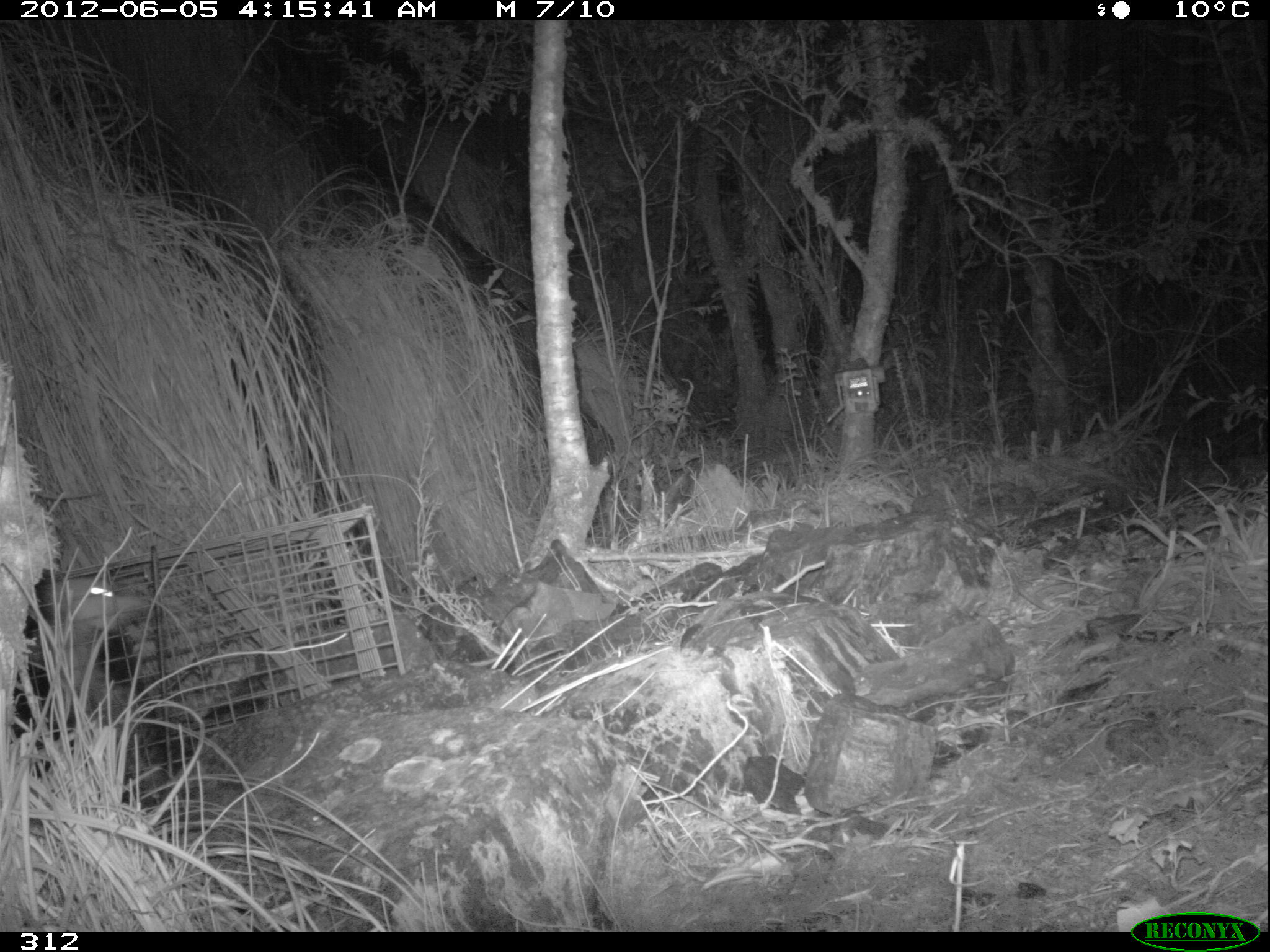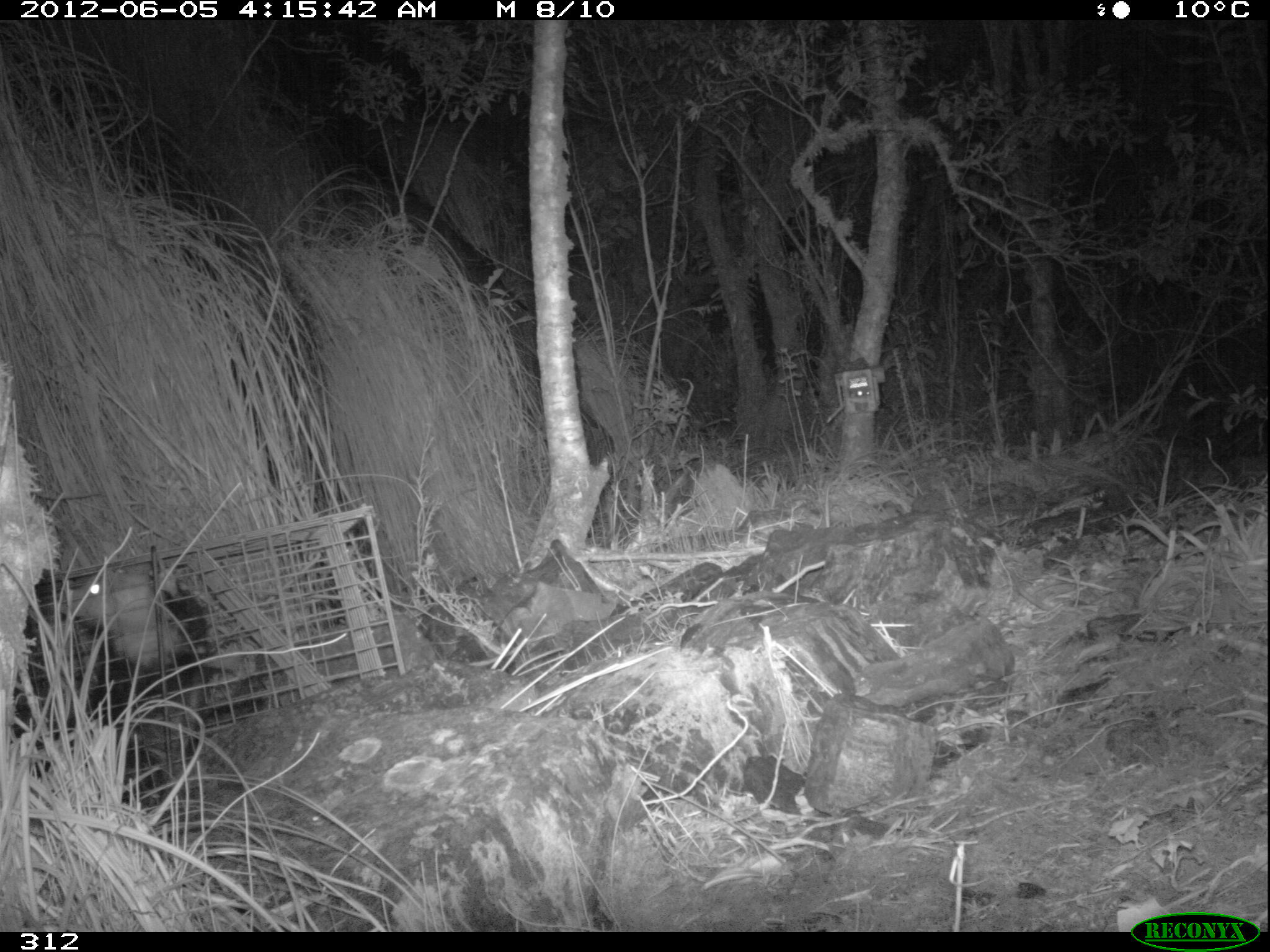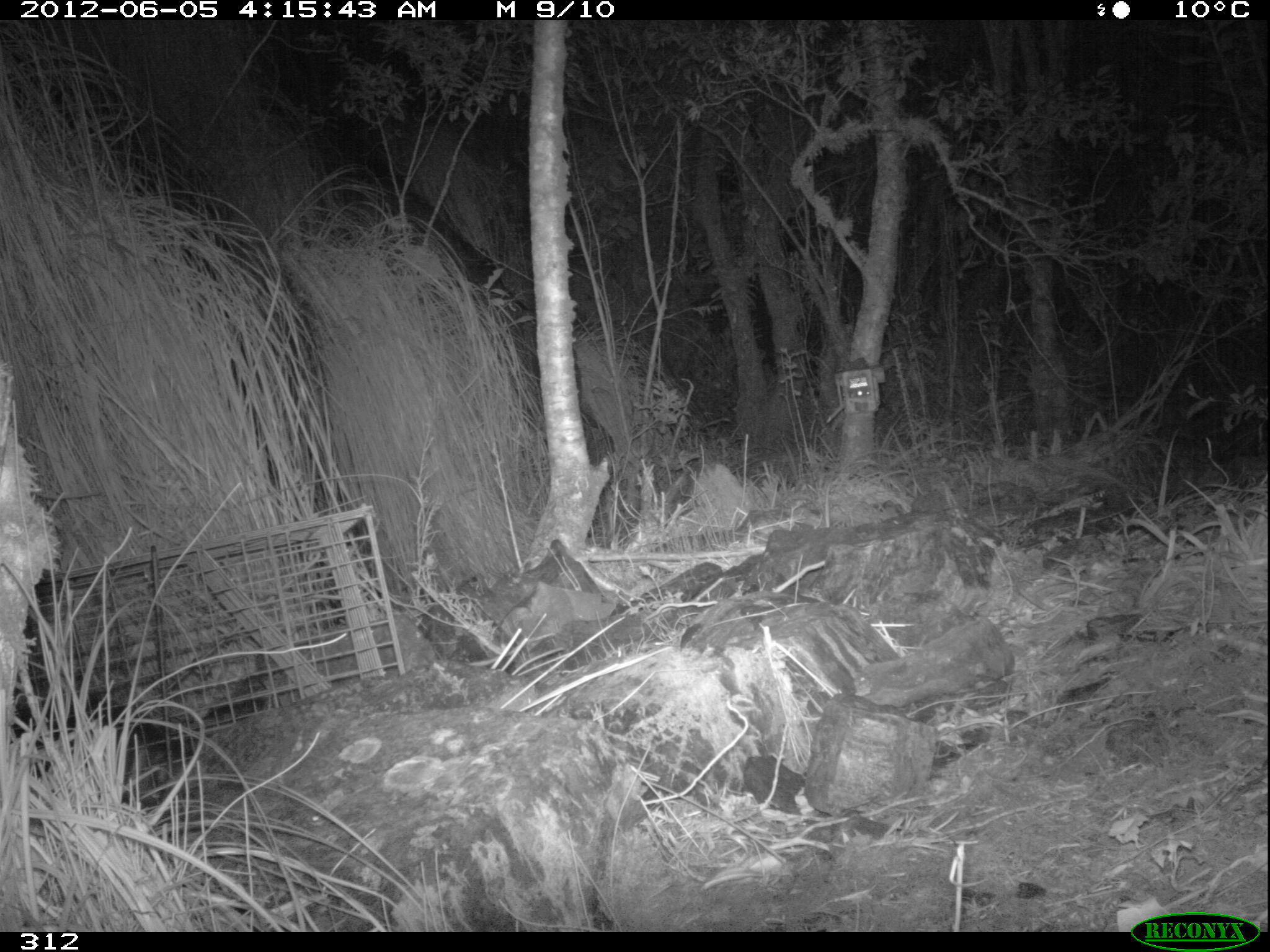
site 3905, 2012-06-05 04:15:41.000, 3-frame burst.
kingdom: Animalia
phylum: Chordata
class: Mammalia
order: Didelphimorphia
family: Didelphidae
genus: Didelphis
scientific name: Didelphis pernigra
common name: andean white-eared opossum